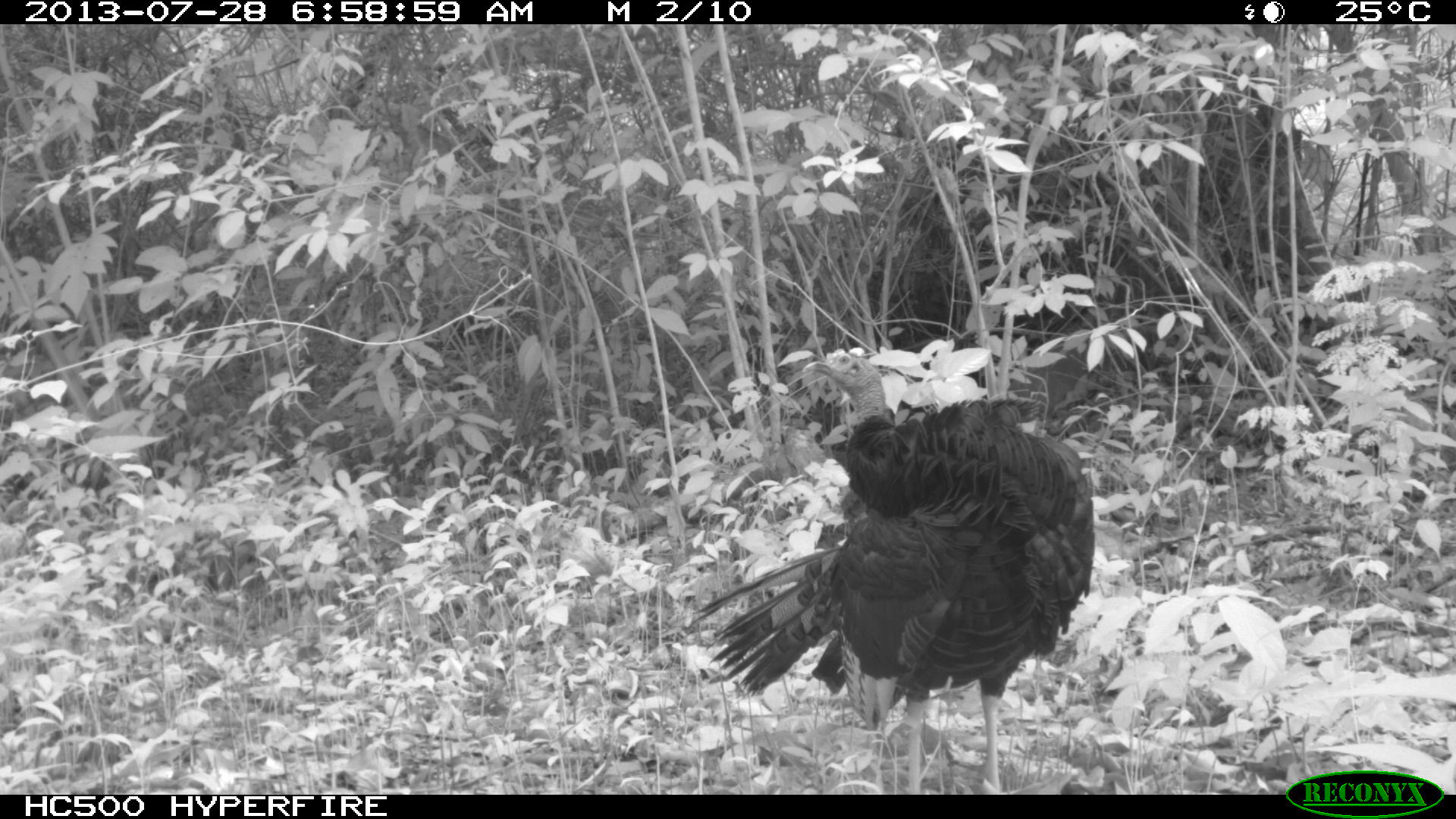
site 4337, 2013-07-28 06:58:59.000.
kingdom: Animalia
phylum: Chordata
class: Aves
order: Galliformes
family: Phasianidae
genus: Meleagris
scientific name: Meleagris ocellata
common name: ocellated turkey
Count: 1.